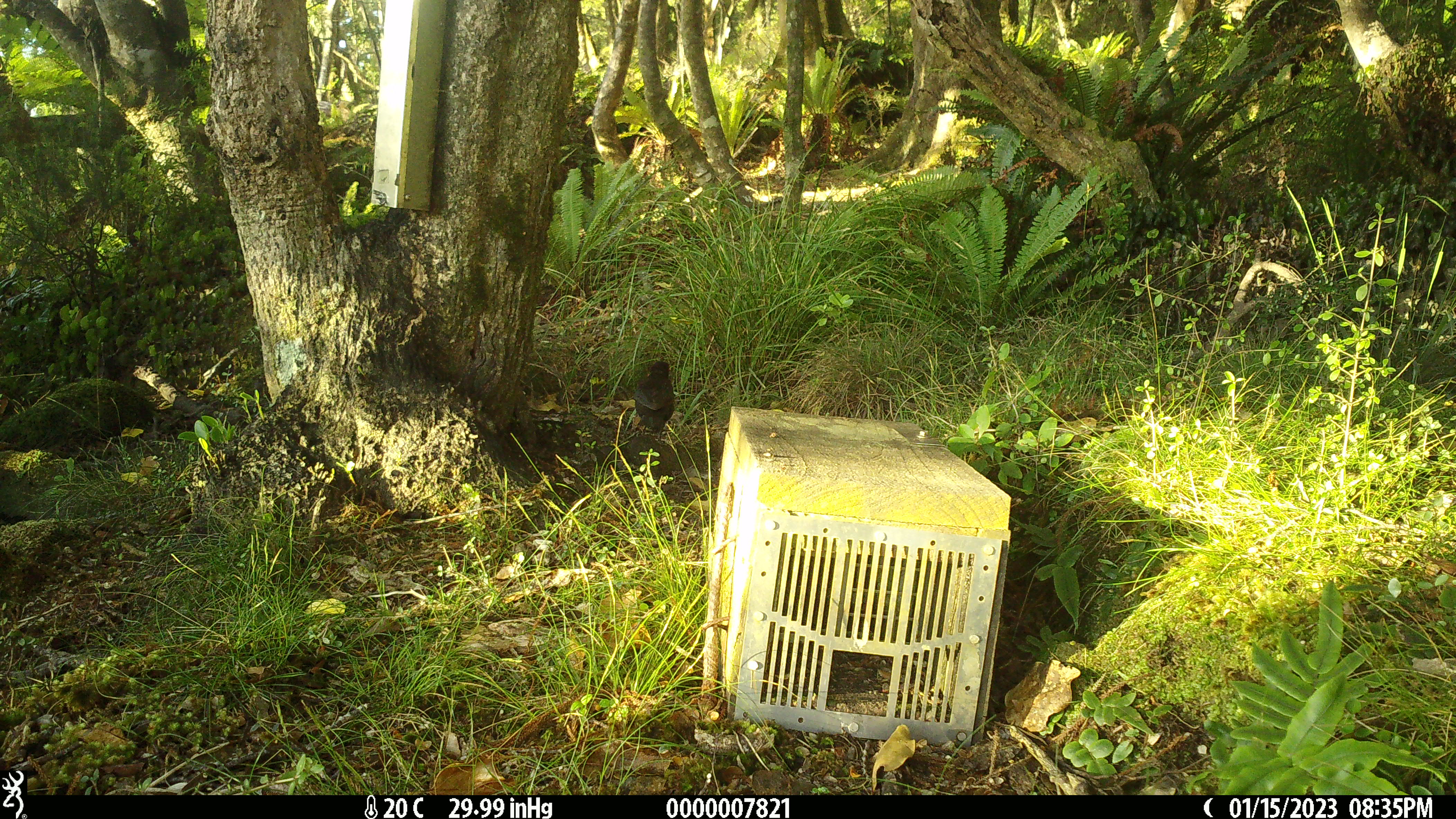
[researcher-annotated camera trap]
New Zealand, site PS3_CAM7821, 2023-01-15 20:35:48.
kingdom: Animalia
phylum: Chordata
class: Aves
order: Passeriformes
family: Turdidae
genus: Turdus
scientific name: Turdus merula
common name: eurasian blackbird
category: blackbird